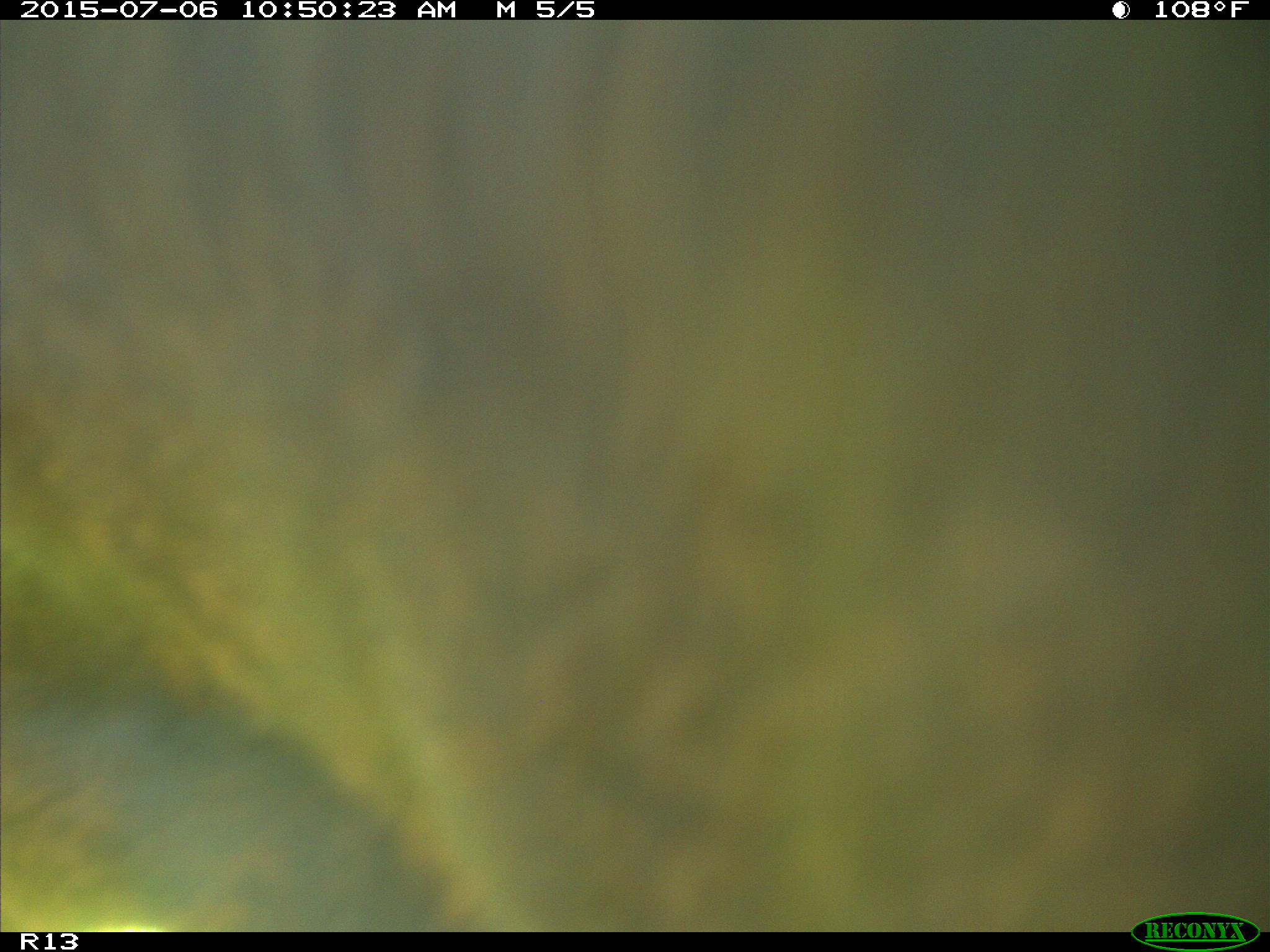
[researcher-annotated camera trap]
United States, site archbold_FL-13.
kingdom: Animalia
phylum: Chordata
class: Mammalia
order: Artiodactyla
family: Bovidae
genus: Bos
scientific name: Bos taurus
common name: domestic cow